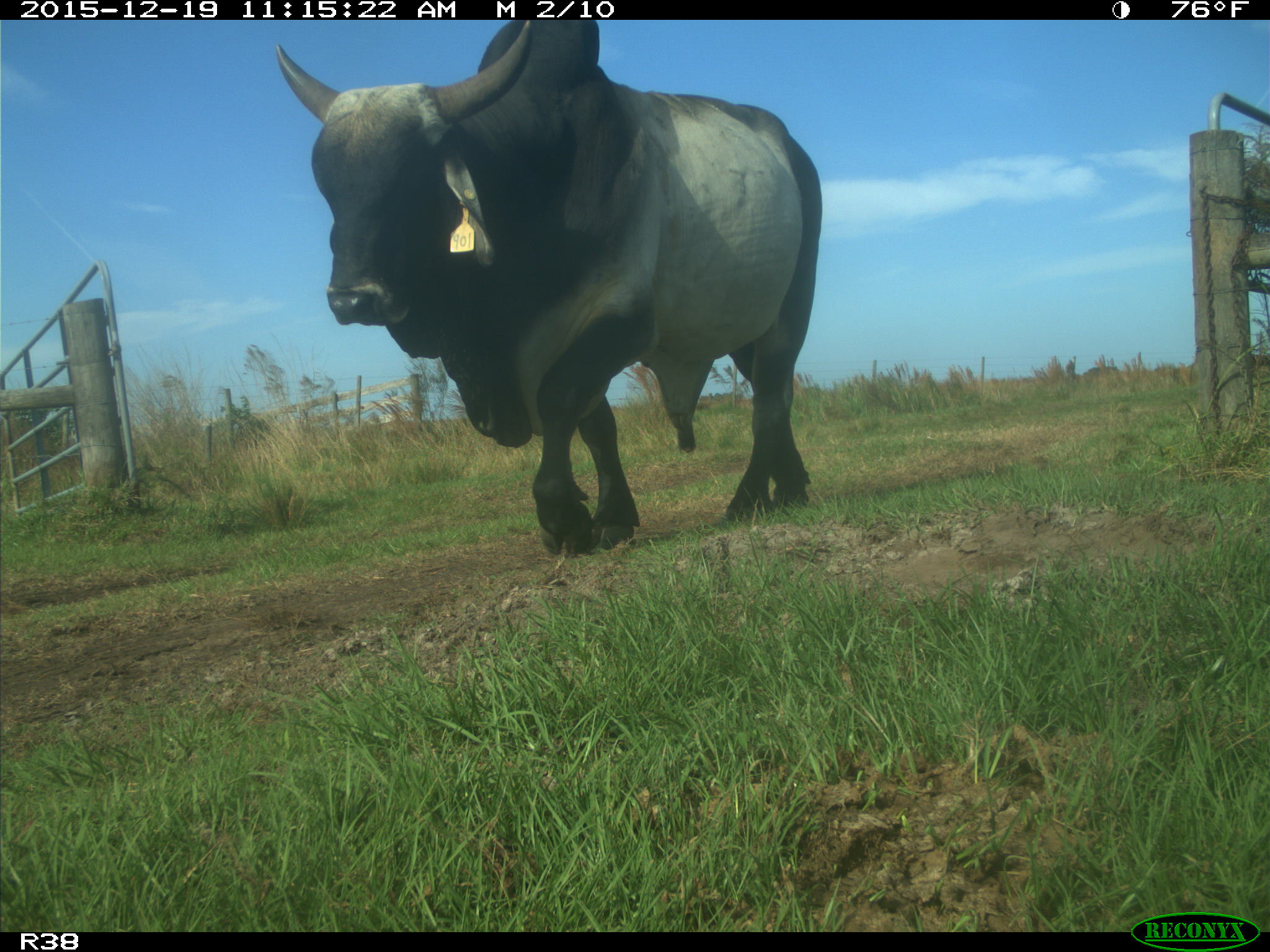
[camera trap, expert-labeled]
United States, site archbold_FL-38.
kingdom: Animalia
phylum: Chordata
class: Mammalia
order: Artiodactyla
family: Bovidae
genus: Bos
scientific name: Bos taurus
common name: domestic cow